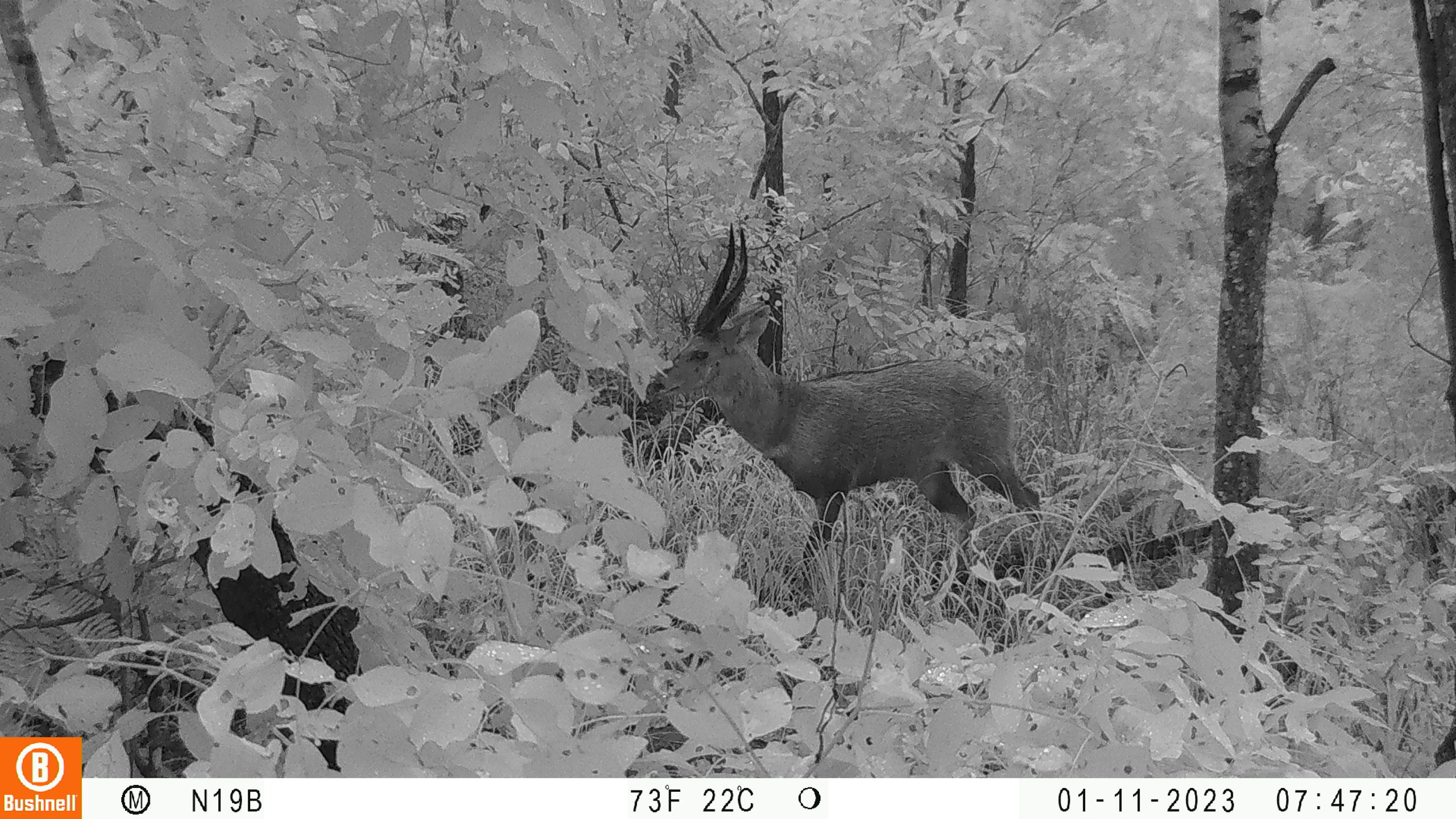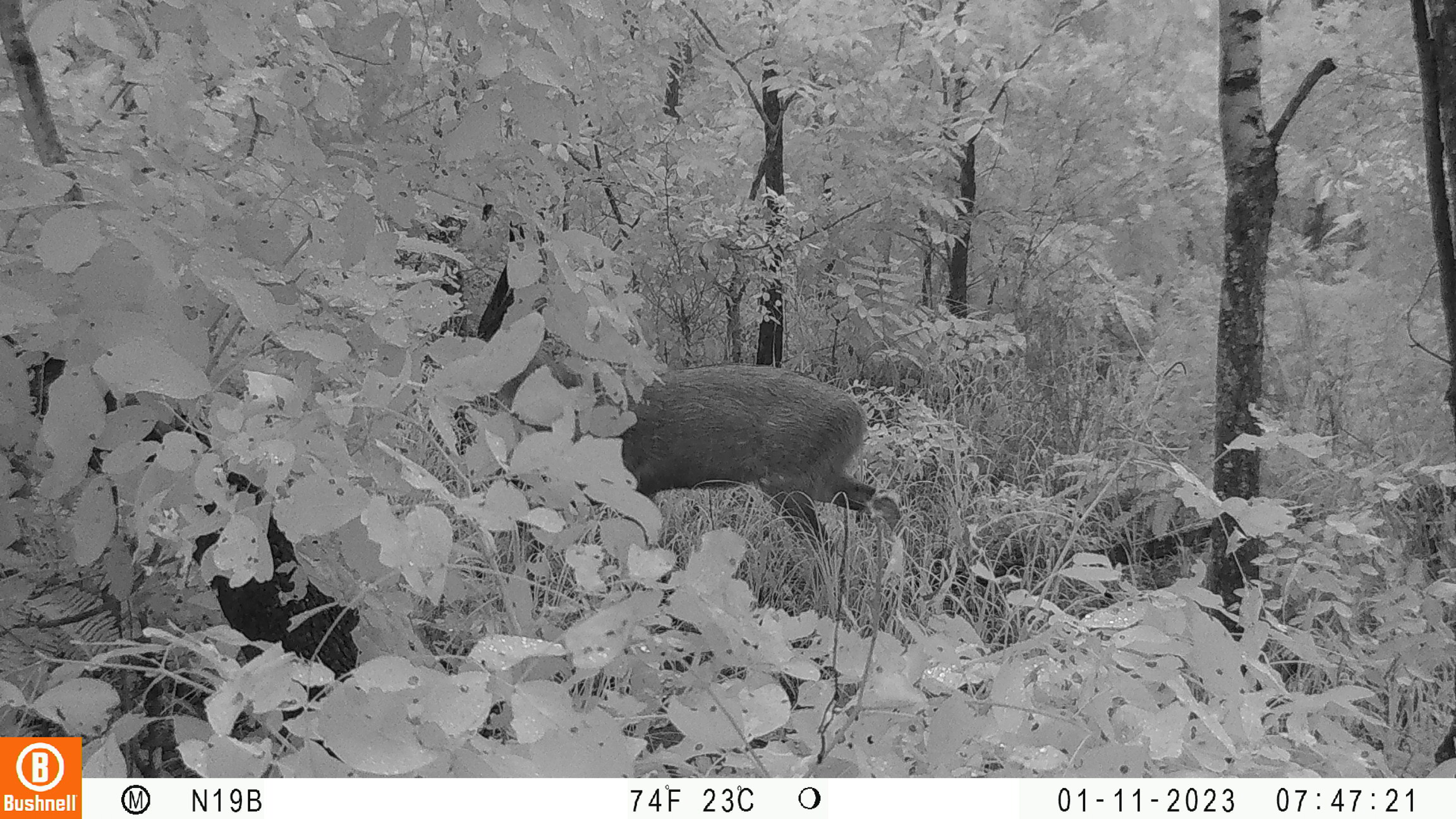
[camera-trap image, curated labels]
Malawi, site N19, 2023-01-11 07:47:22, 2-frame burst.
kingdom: Animalia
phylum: Chordata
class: Mammalia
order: Artiodactyla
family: Bovidae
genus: Kobus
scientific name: Kobus ellipsiprymnus ellipsiprymnus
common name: common waterbuck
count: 1